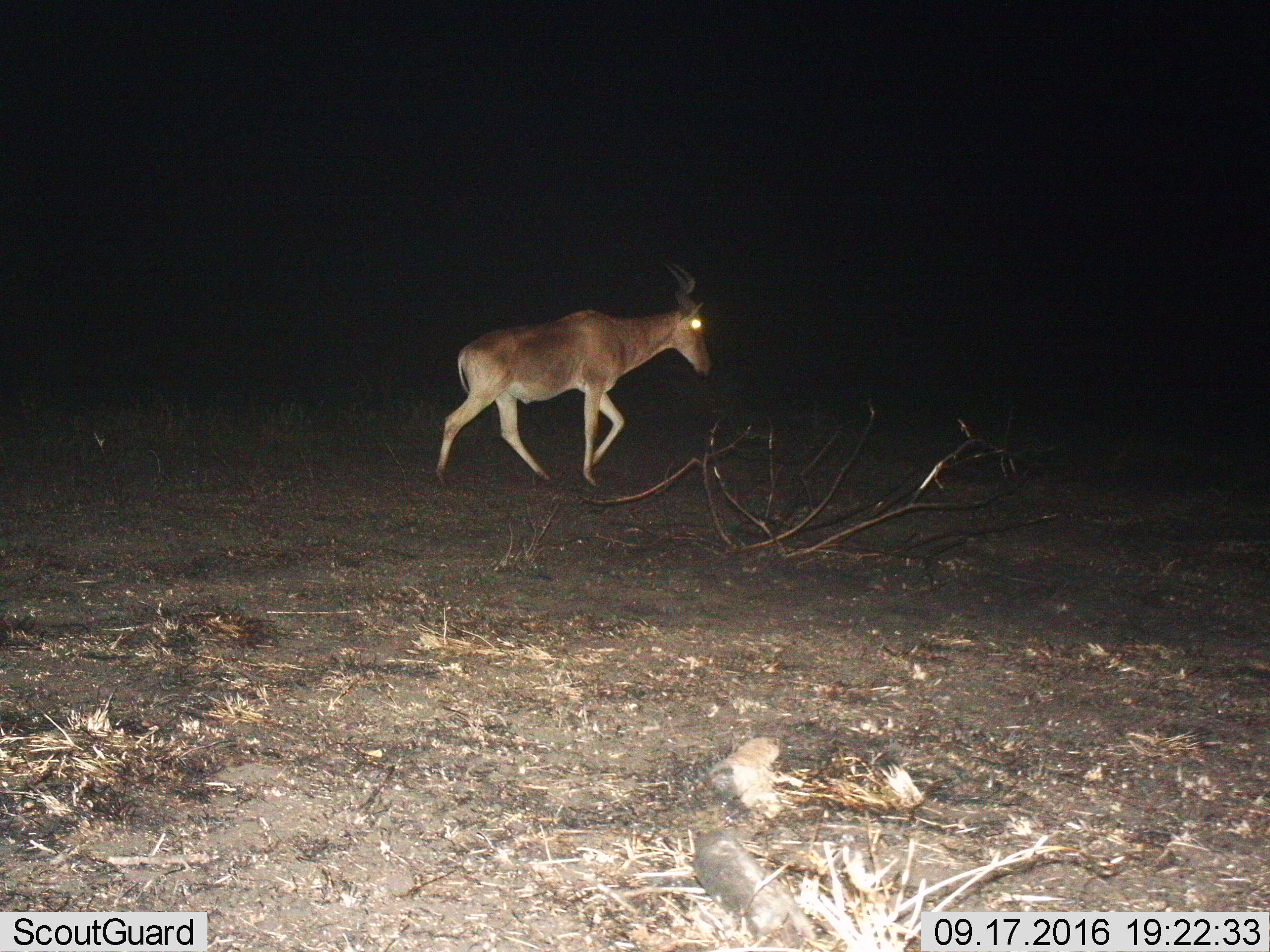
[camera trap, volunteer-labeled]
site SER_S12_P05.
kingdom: Animalia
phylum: Chordata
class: Mammalia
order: Artiodactyla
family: Bovidae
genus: Alcelaphus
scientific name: Alcelaphus buselaphus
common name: hartebeest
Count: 1.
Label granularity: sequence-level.